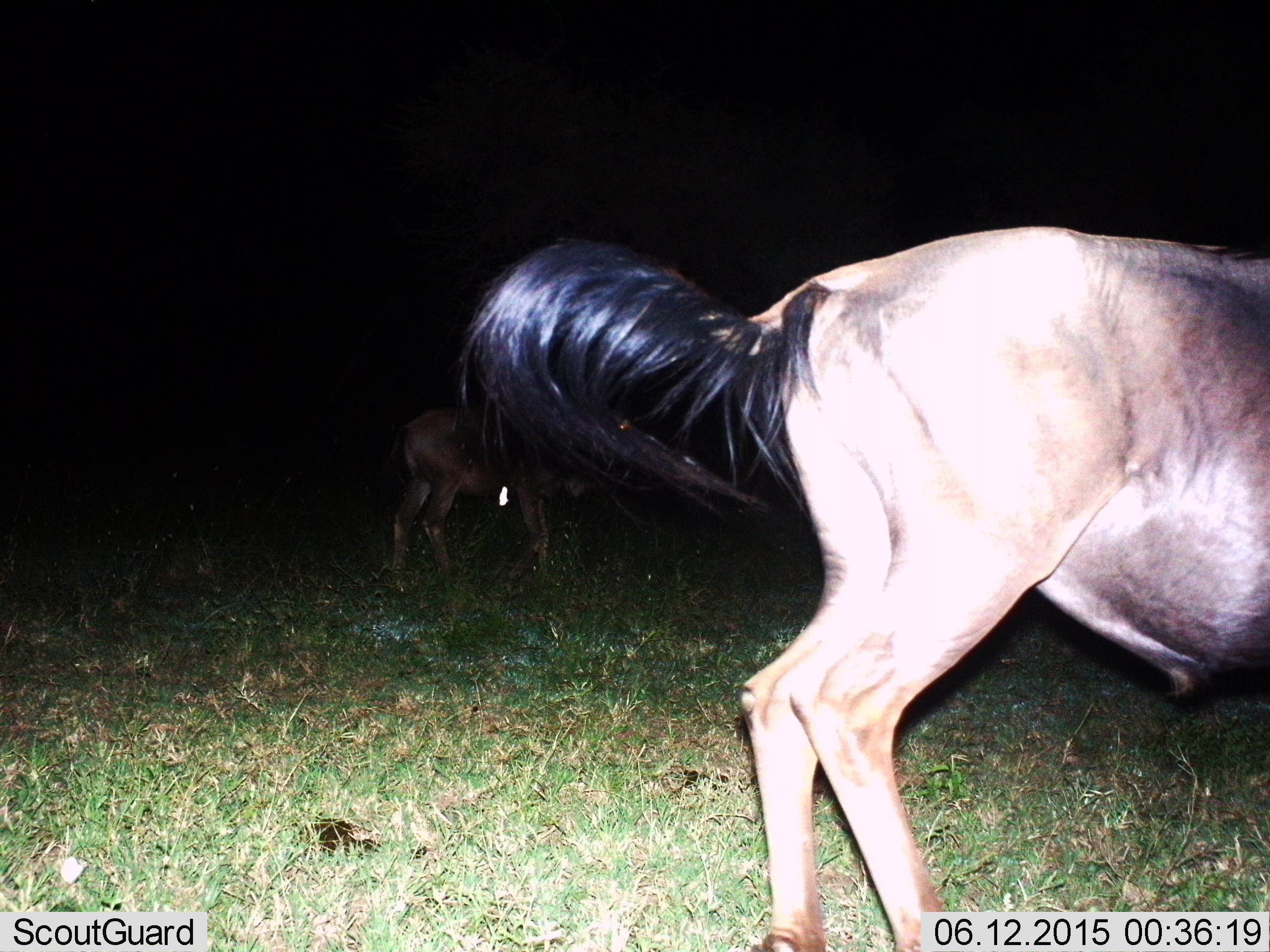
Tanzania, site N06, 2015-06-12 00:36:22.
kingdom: Animalia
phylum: Chordata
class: Mammalia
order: Artiodactyla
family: Bovidae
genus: Connochaetes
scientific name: Connochaetes taurinus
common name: blue wildebeest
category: wildebeest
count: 2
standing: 80%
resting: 0%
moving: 10%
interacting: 0%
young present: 20%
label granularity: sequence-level